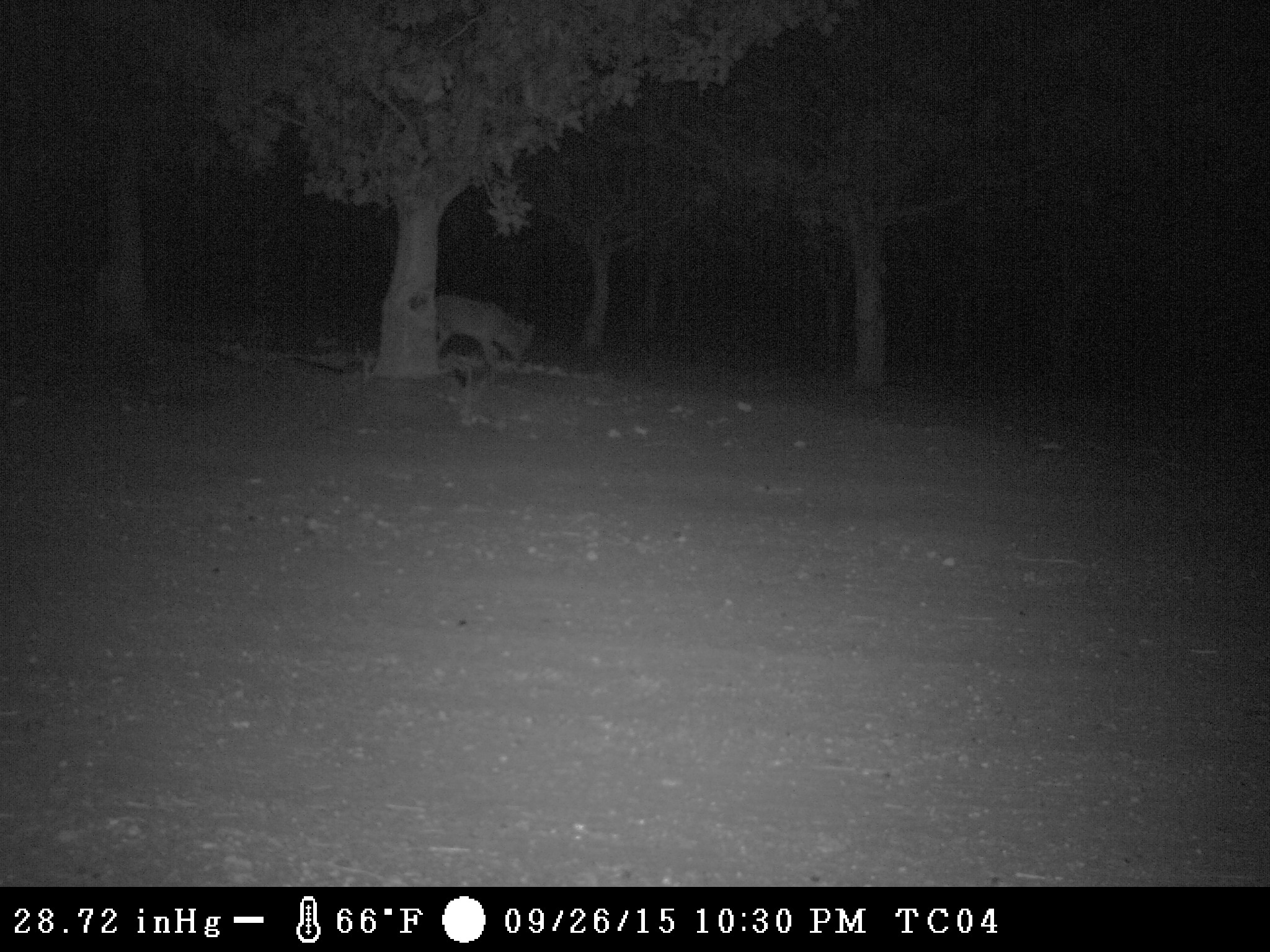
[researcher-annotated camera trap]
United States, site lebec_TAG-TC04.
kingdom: Animalia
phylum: Chordata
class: Mammalia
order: Carnivora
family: Canidae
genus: Canis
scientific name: Canis latrans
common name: coyote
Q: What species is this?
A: Canis latrans (coyote).